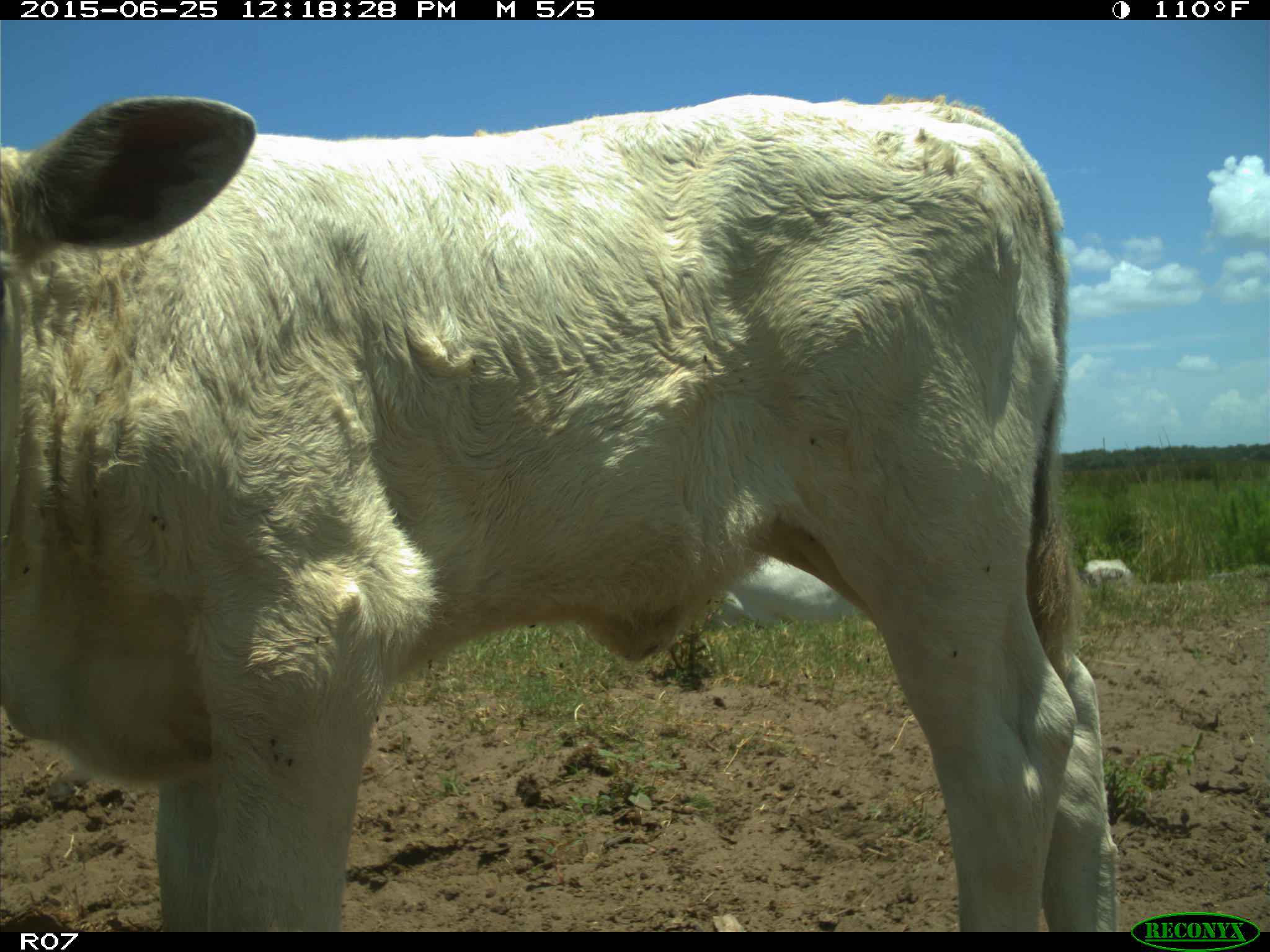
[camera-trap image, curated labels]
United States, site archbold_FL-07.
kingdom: Animalia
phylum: Chordata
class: Mammalia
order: Artiodactyla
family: Bovidae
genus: Bos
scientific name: Bos taurus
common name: domestic cow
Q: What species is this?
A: Bos taurus (domestic cow).